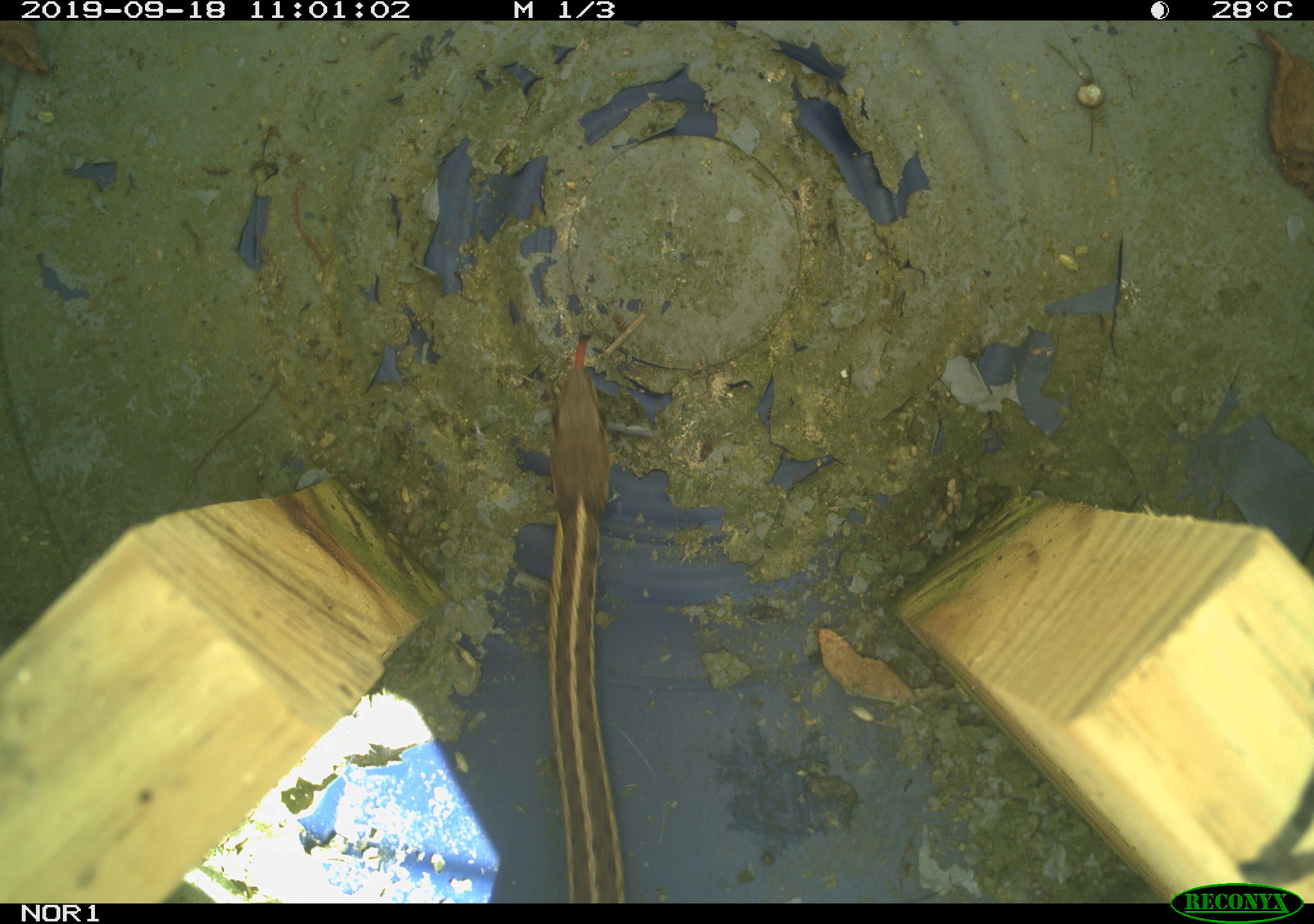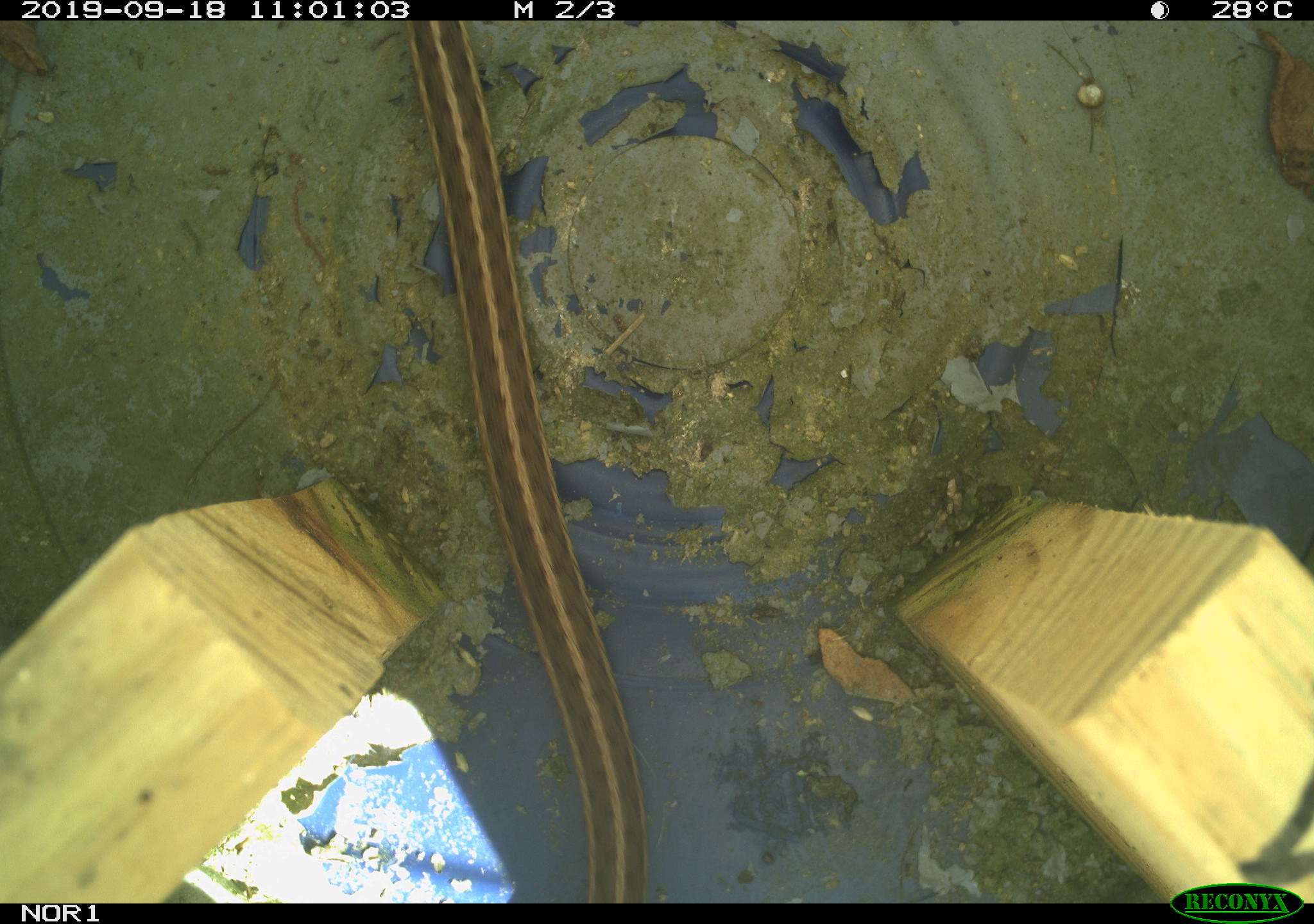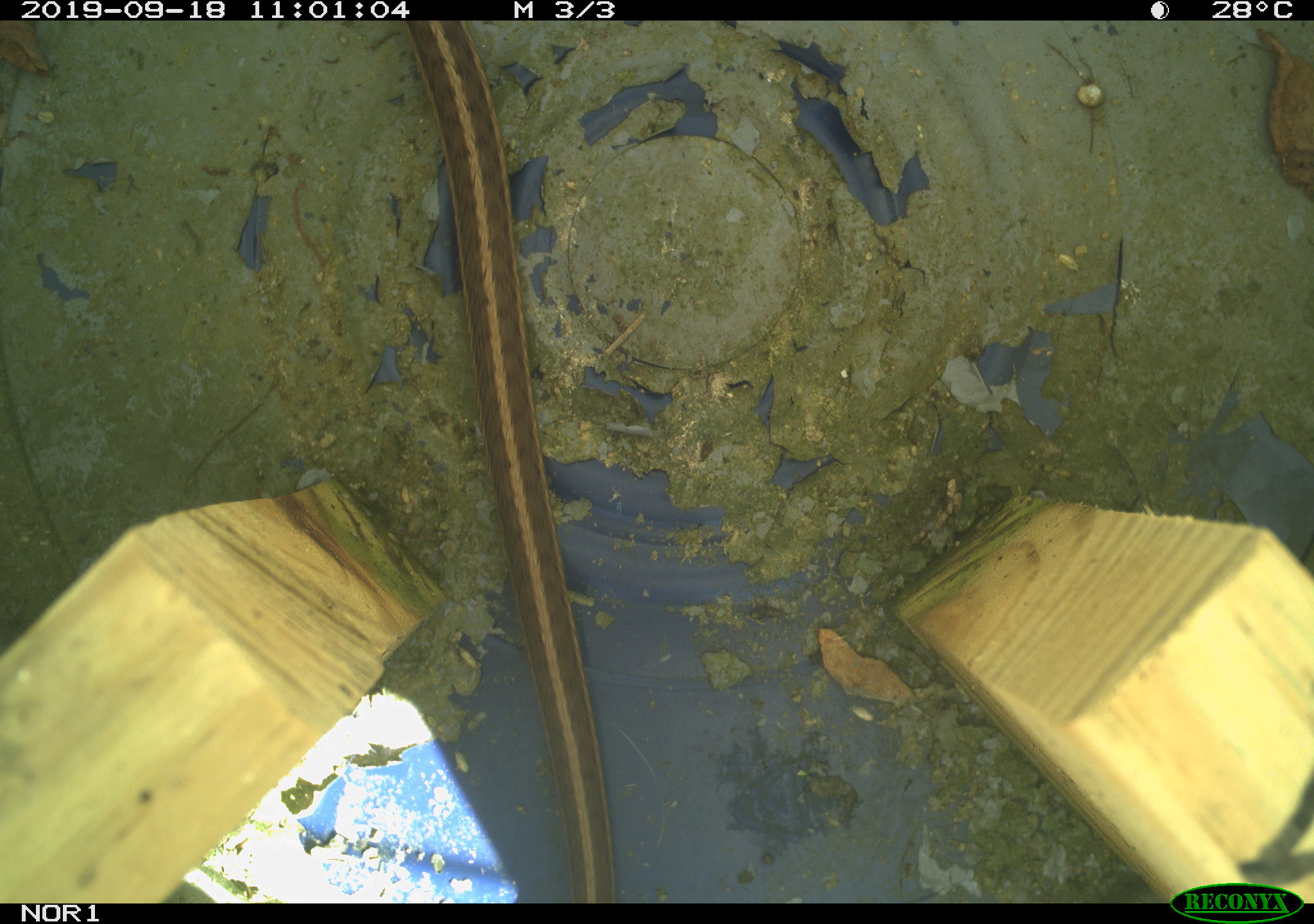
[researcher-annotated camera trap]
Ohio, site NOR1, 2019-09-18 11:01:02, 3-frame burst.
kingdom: Animalia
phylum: Chordata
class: Reptilia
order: Squamata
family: Colubridae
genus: Thamnophis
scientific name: Thamnophis sirtalis sirtalis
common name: eastern gartersnake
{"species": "eastern gartersnake (Thamnophis sirtalis sirtalis)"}